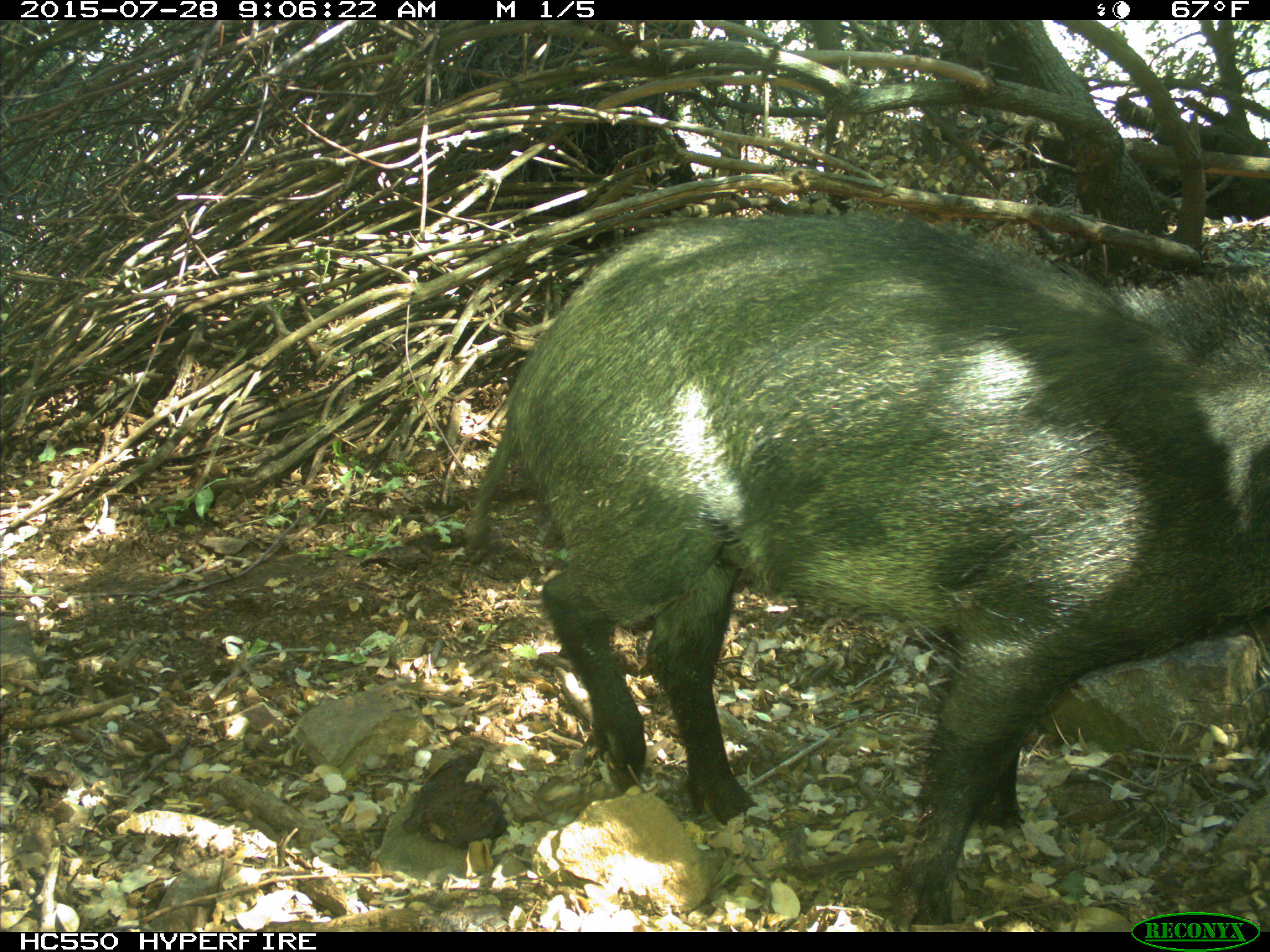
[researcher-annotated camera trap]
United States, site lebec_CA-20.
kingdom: Animalia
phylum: Chordata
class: Mammalia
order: Artiodactyla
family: Suidae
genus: Sus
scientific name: Sus scrofa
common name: wild boar